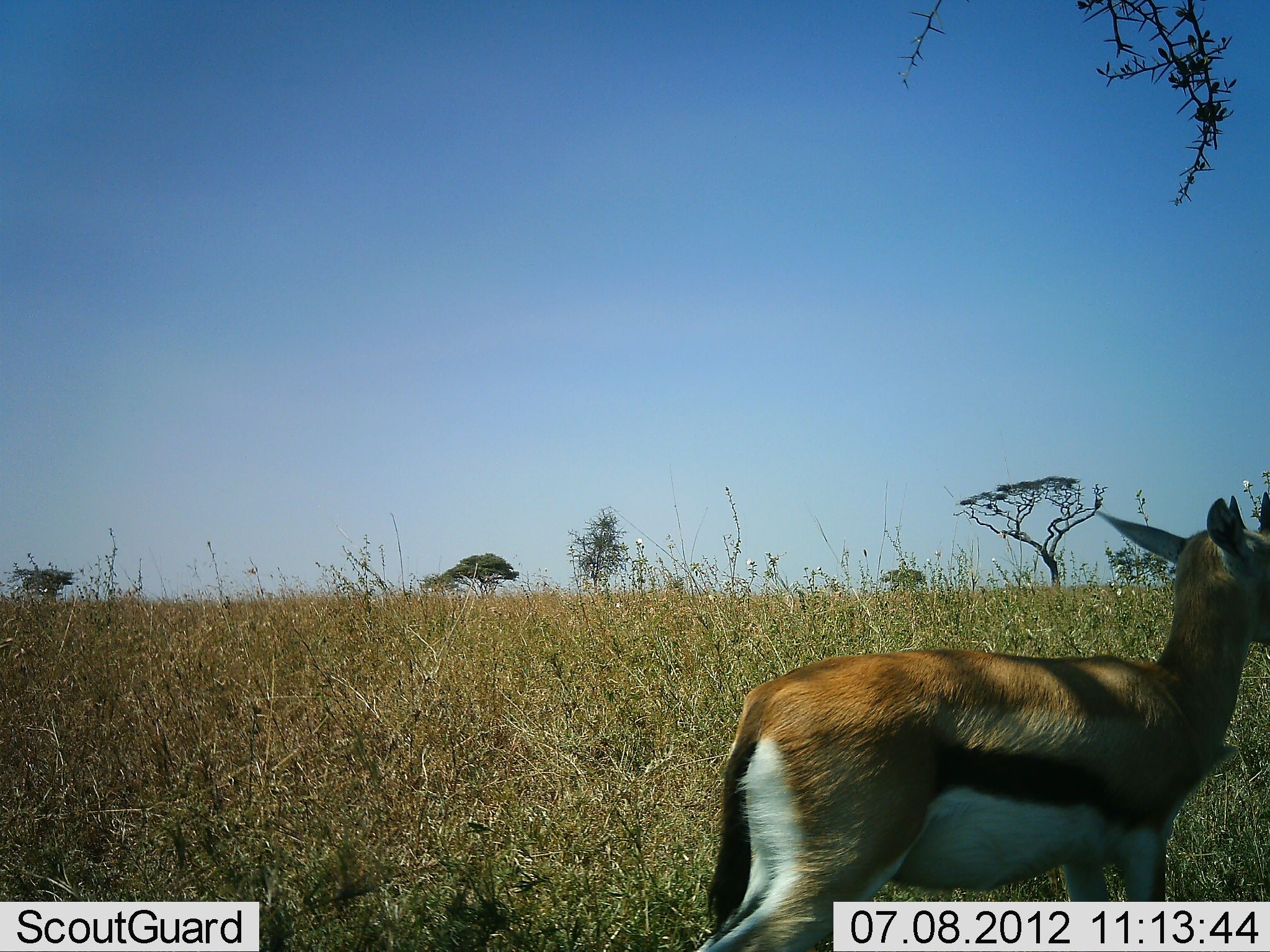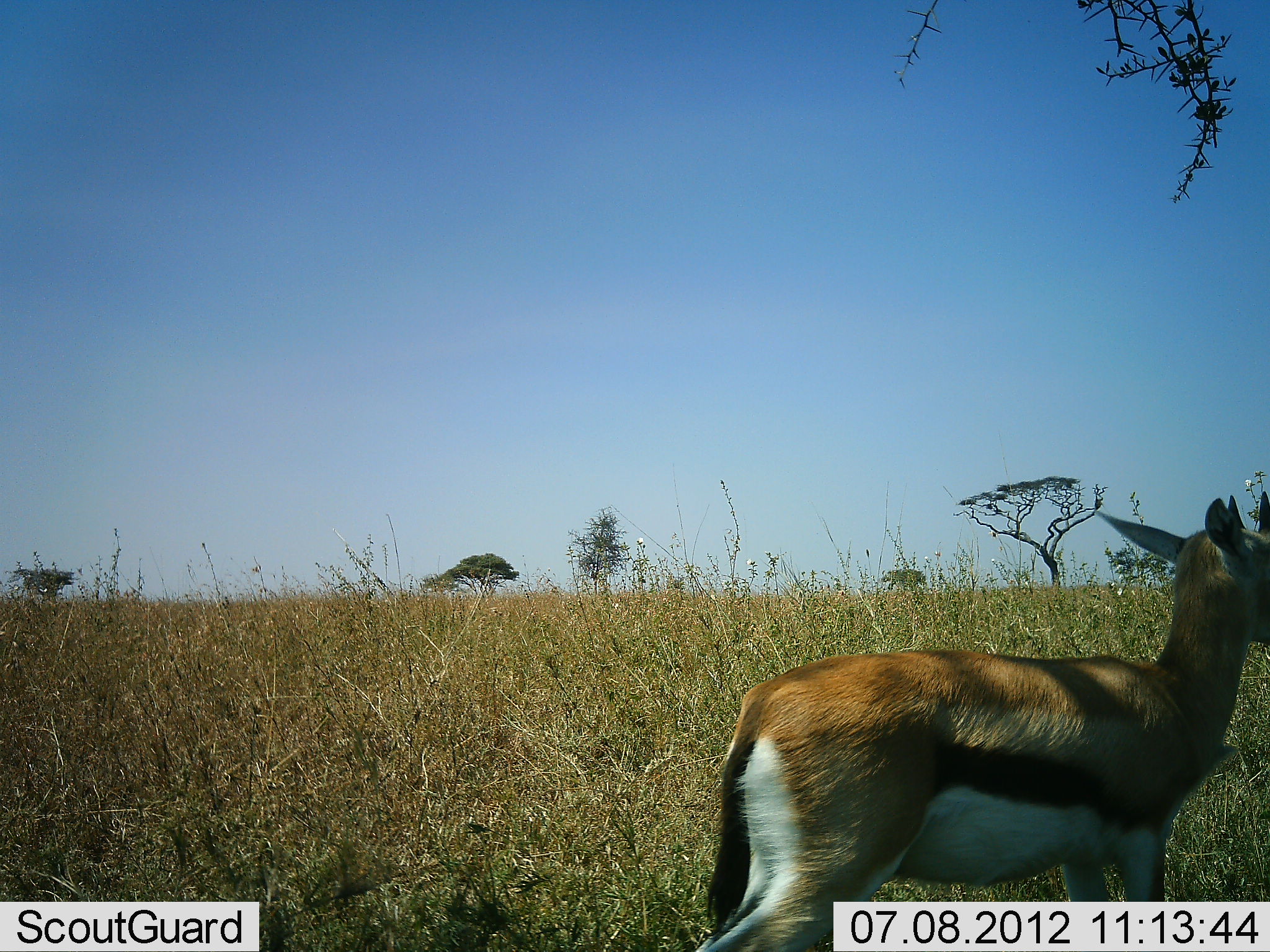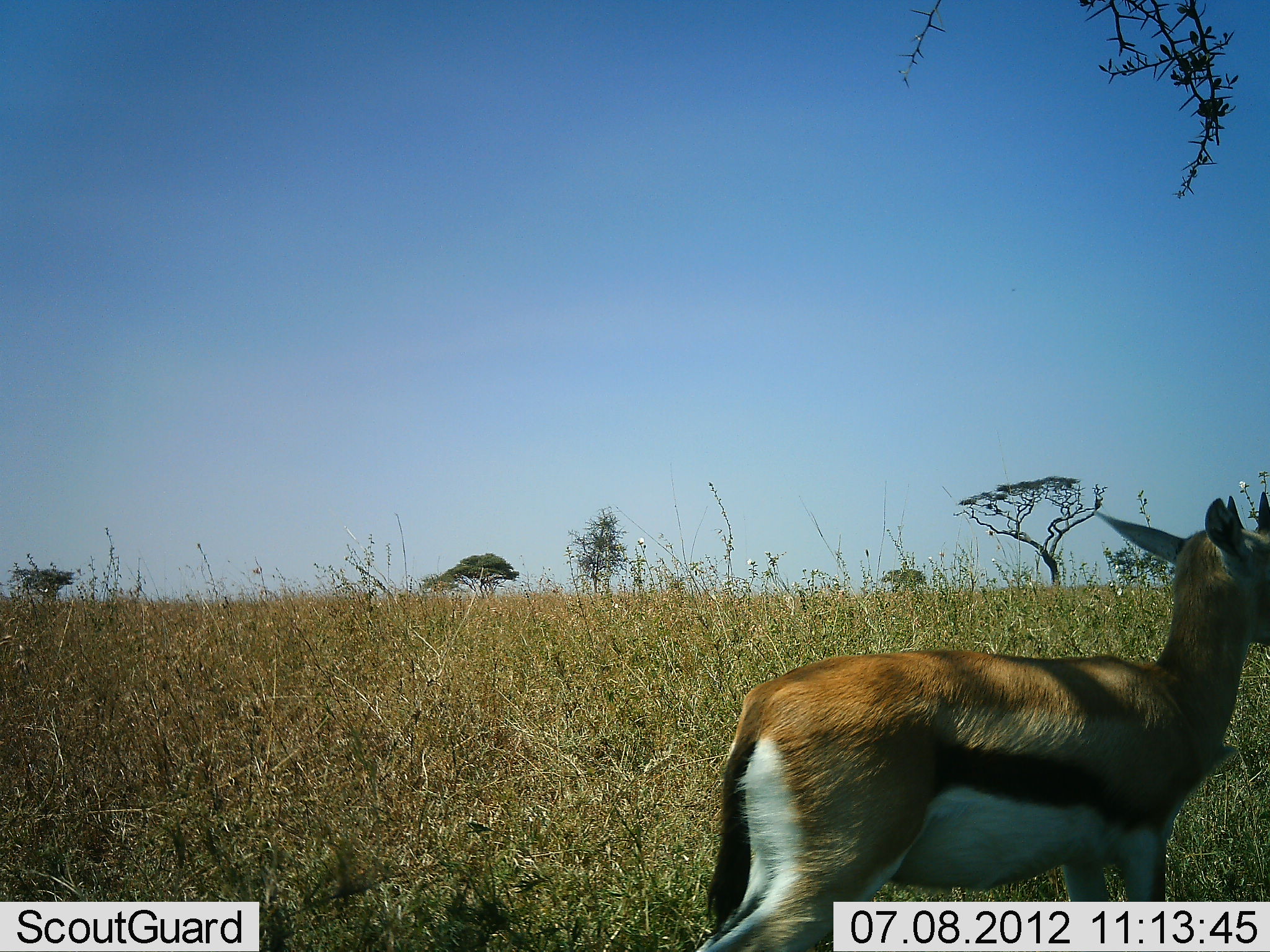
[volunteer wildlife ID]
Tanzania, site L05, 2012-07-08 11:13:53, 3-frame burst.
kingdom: Animalia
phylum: Chordata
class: Mammalia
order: Artiodactyla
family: Bovidae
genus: Eudorcas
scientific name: Eudorcas thomsonii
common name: thomson's gazelle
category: gazellethomsons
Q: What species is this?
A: Gazellethomsons (thomson's gazelle) (Eudorcas thomsonii).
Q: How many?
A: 1.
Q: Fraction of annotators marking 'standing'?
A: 100%.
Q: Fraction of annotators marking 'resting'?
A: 0%.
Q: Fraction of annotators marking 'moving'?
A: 0%.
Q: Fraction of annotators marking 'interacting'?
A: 0%.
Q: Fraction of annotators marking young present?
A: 0%.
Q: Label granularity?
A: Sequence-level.